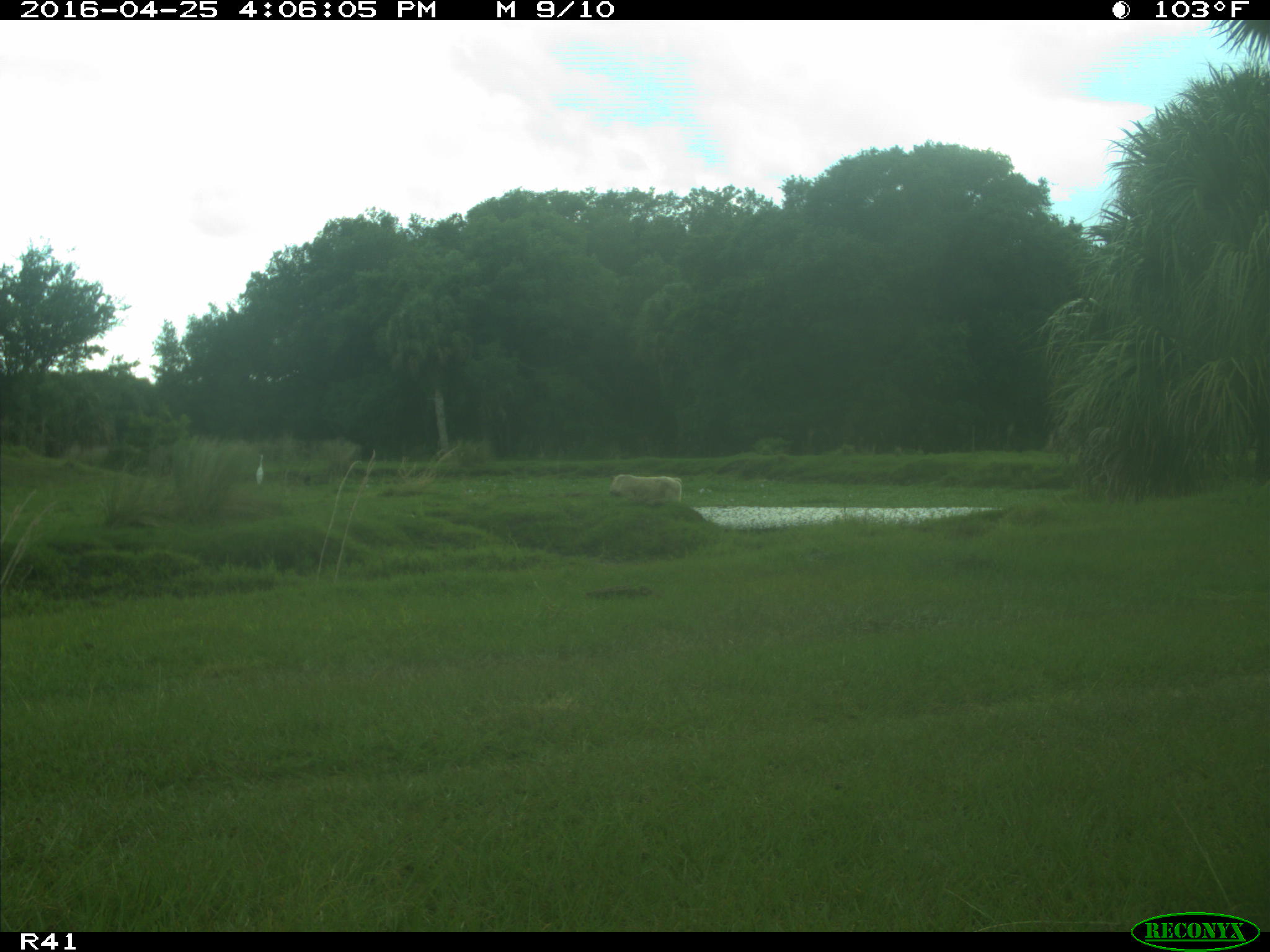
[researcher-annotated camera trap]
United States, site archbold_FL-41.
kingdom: Animalia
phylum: Chordata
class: Mammalia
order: Artiodactyla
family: Bovidae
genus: Bos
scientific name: Bos taurus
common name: domestic cow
Bos taurus (domestic cow).